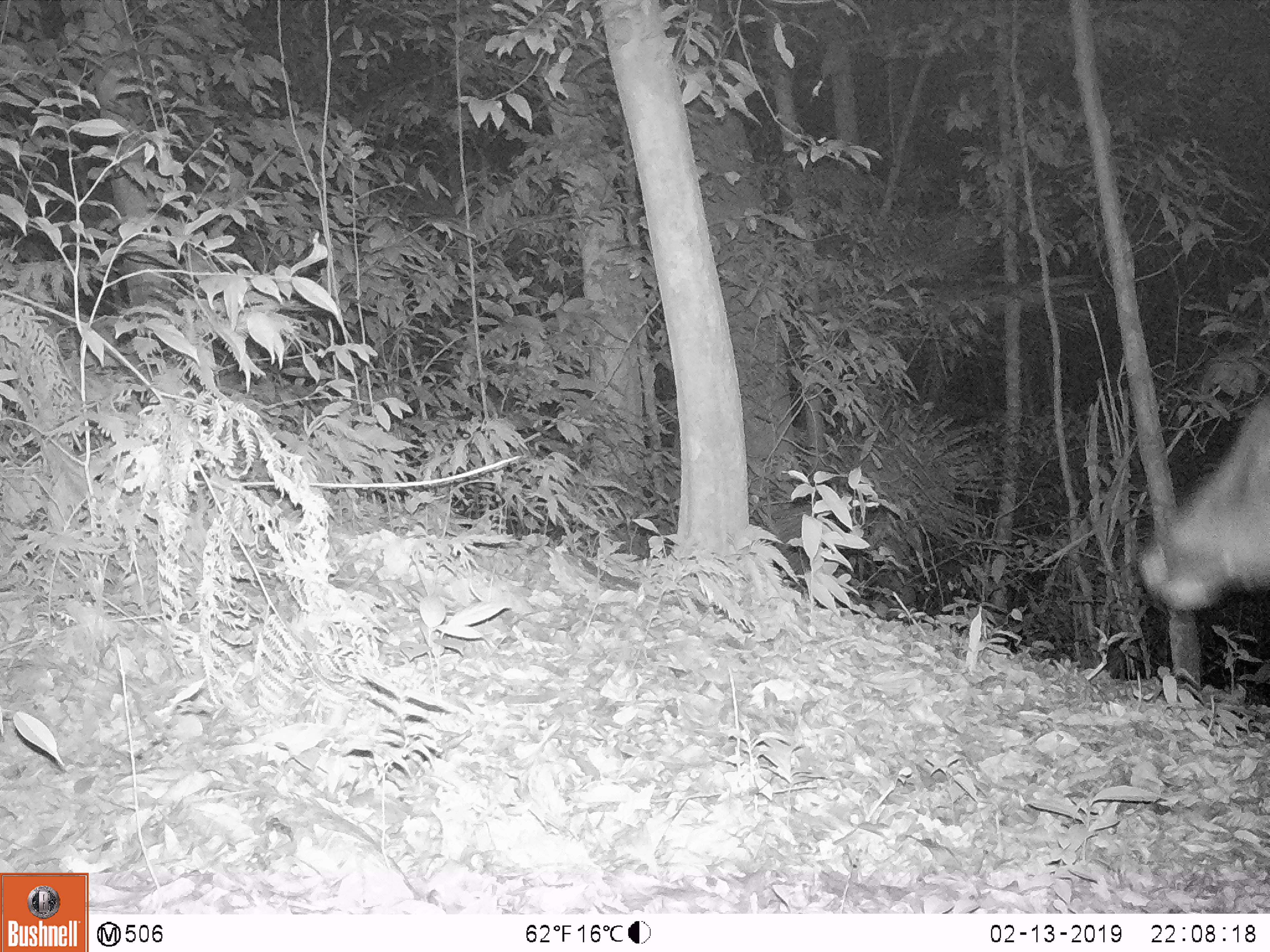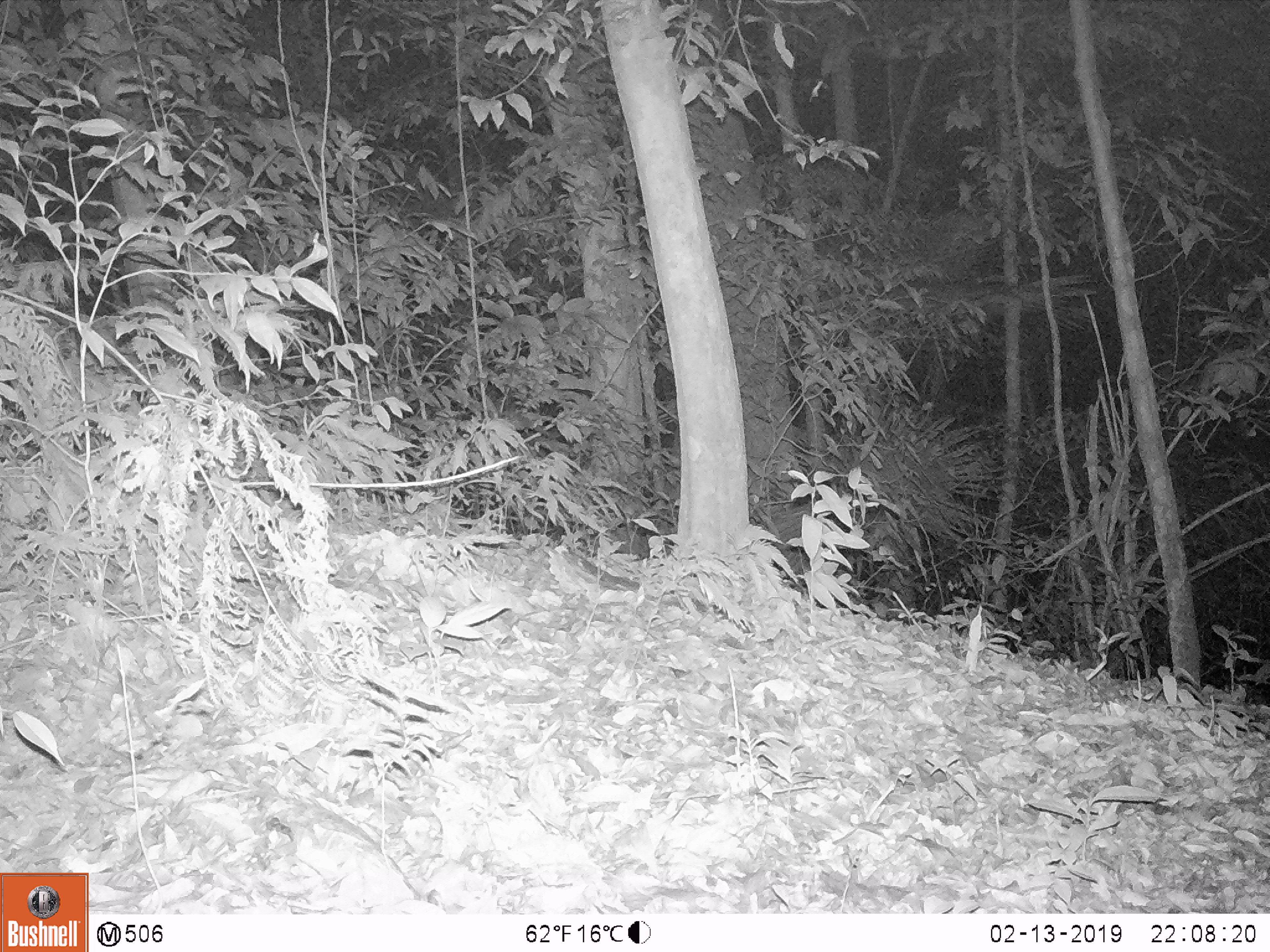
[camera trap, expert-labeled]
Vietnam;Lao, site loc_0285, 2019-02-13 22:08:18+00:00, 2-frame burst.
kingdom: Animalia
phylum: Chordata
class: Mammalia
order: Artiodactyla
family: Cervidae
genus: Rusa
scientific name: Rusa unicolor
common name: sambar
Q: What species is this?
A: Sambar (Rusa unicolor).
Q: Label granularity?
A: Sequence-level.